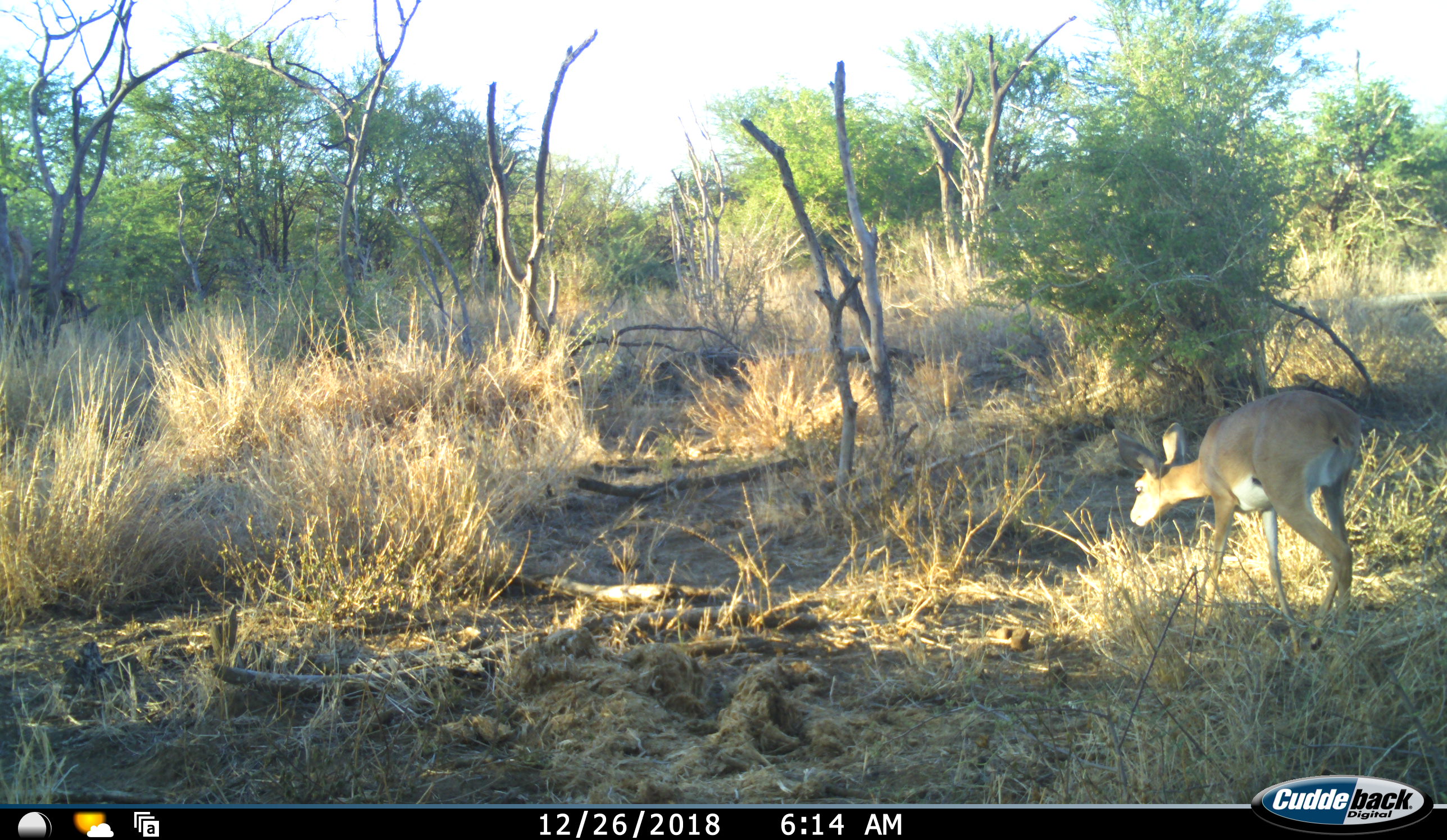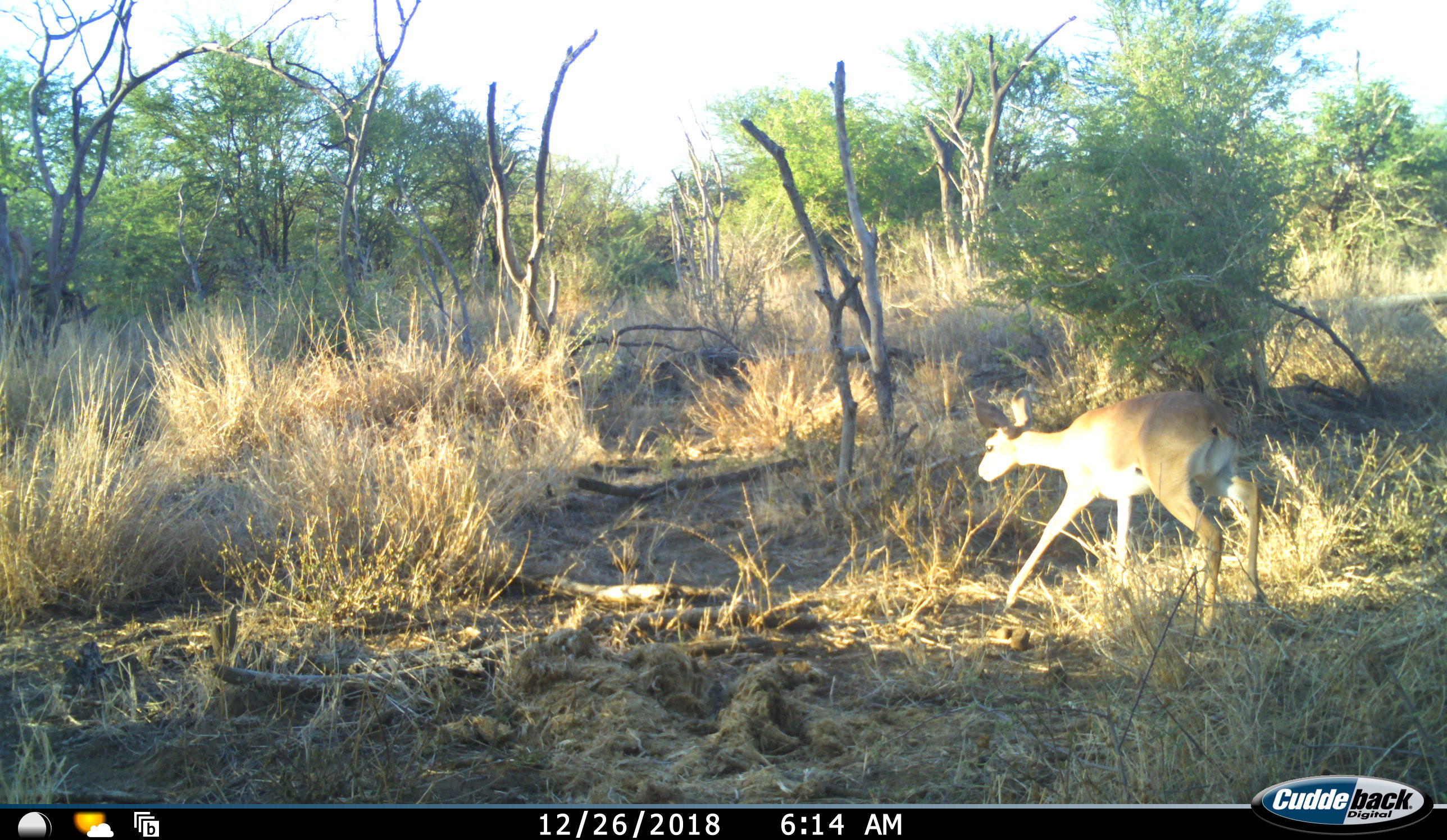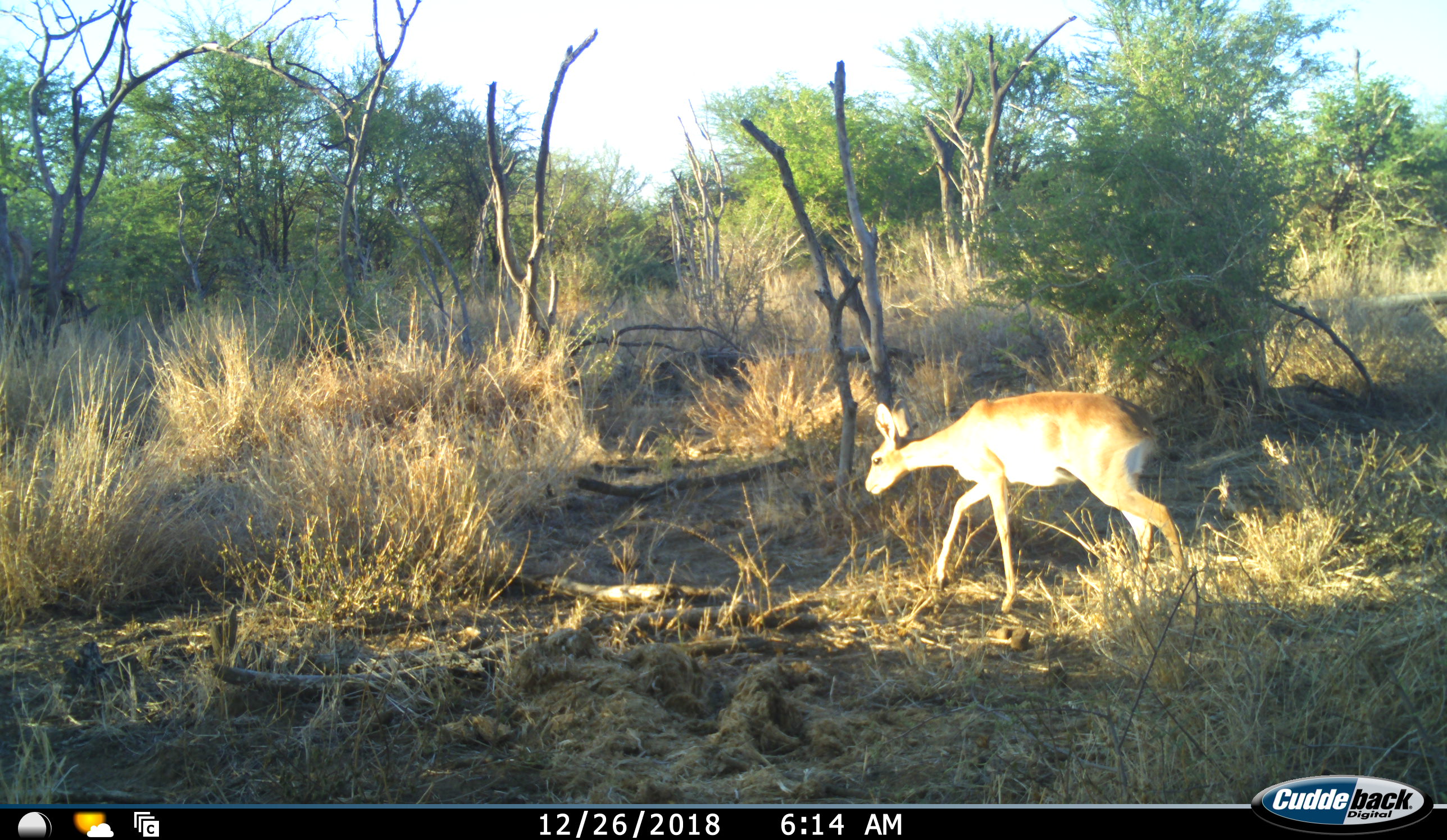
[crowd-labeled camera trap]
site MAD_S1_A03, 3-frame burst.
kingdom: Animalia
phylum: Chordata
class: Mammalia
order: Artiodactyla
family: Bovidae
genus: Aepyceros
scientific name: Aepyceros melampus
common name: impala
Impala (Aepyceros melampus), count 1. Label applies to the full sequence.